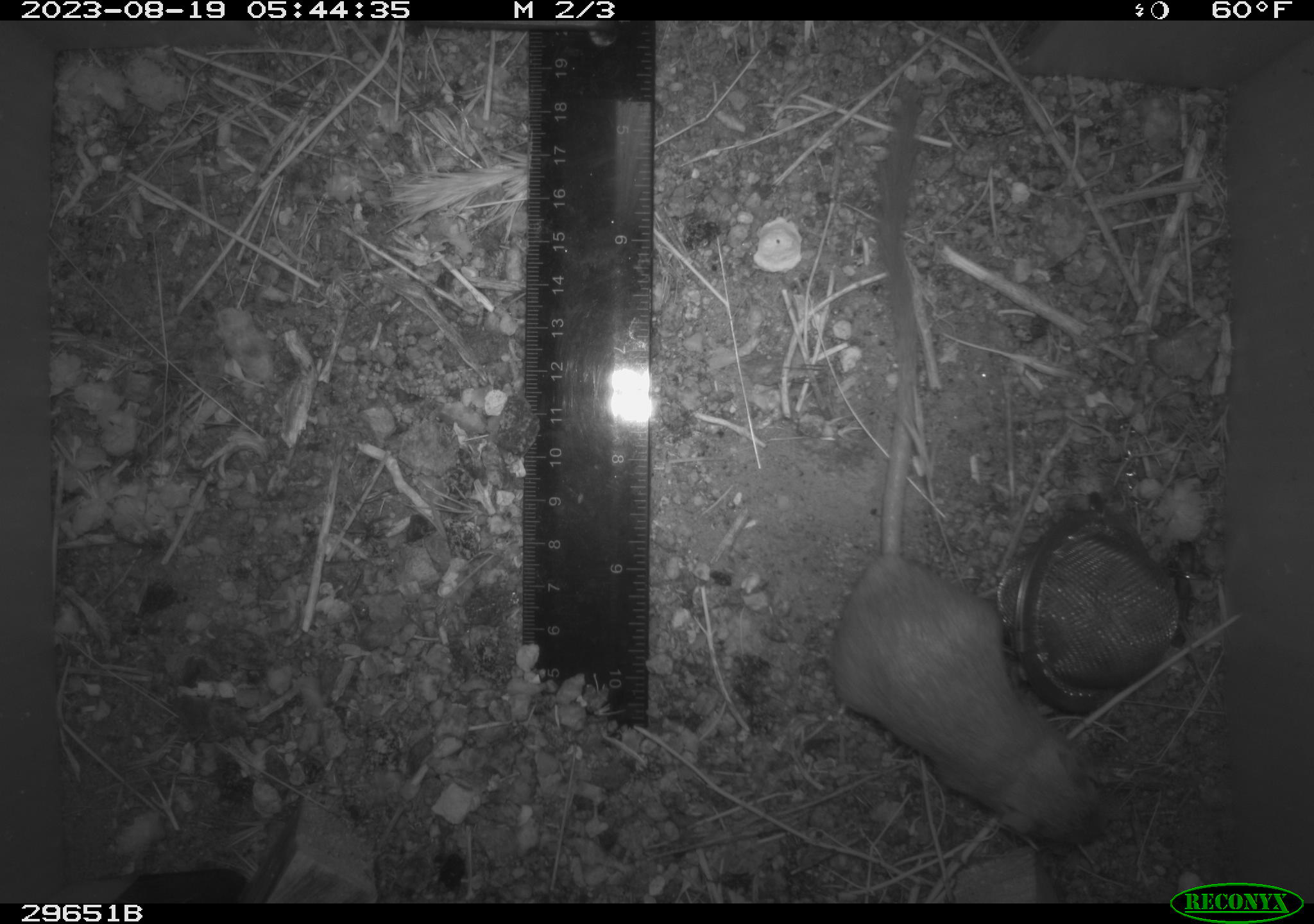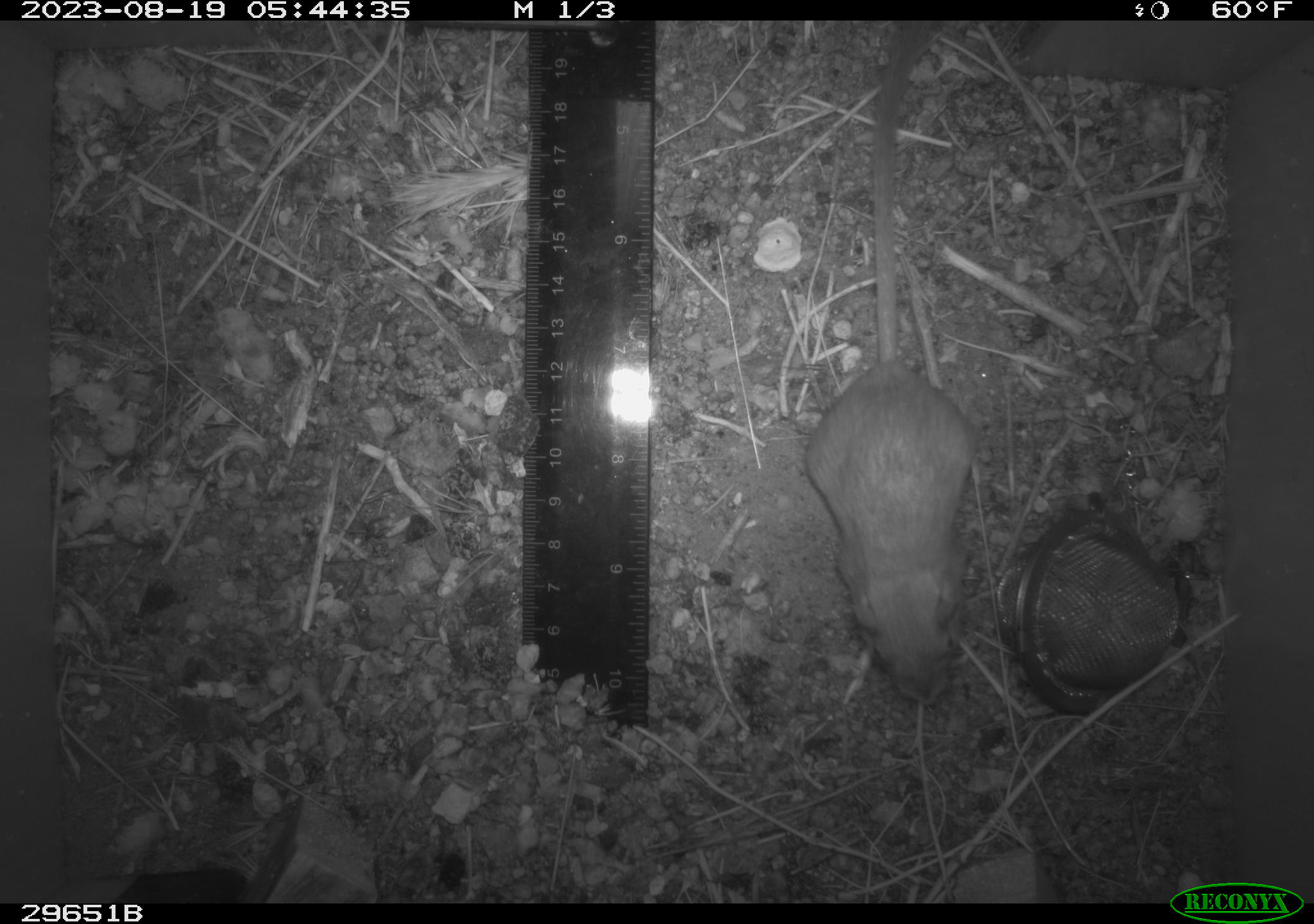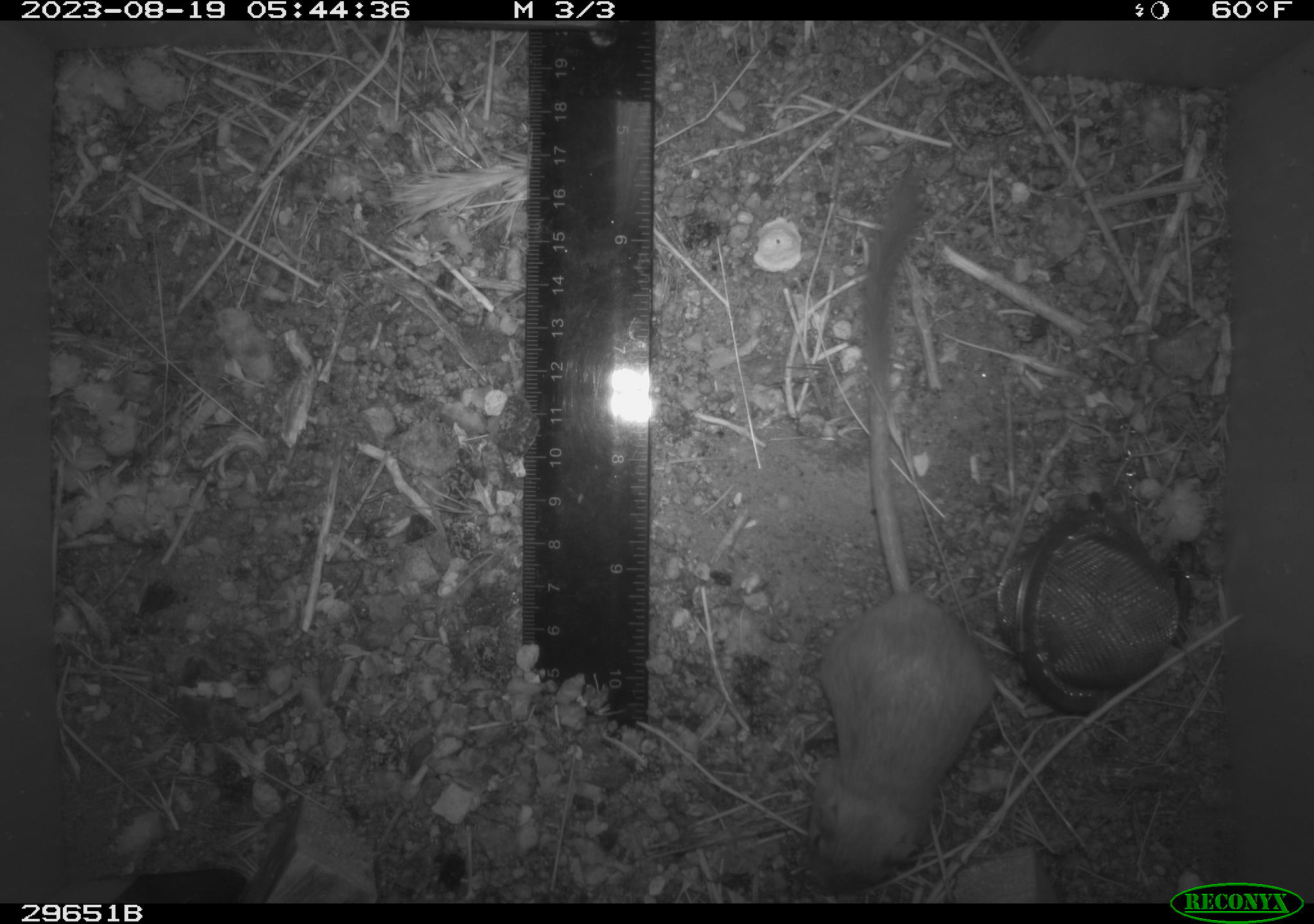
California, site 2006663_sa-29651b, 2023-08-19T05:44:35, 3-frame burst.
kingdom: Animalia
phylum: Chordata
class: Mammalia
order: Rodentia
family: Heteromyidae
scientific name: Heteromyidae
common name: kangaroo rats and pocket mice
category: heteromyidae family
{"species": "heteromyidae family (kangaroo rats and pocket mice) (Heteromyidae)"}